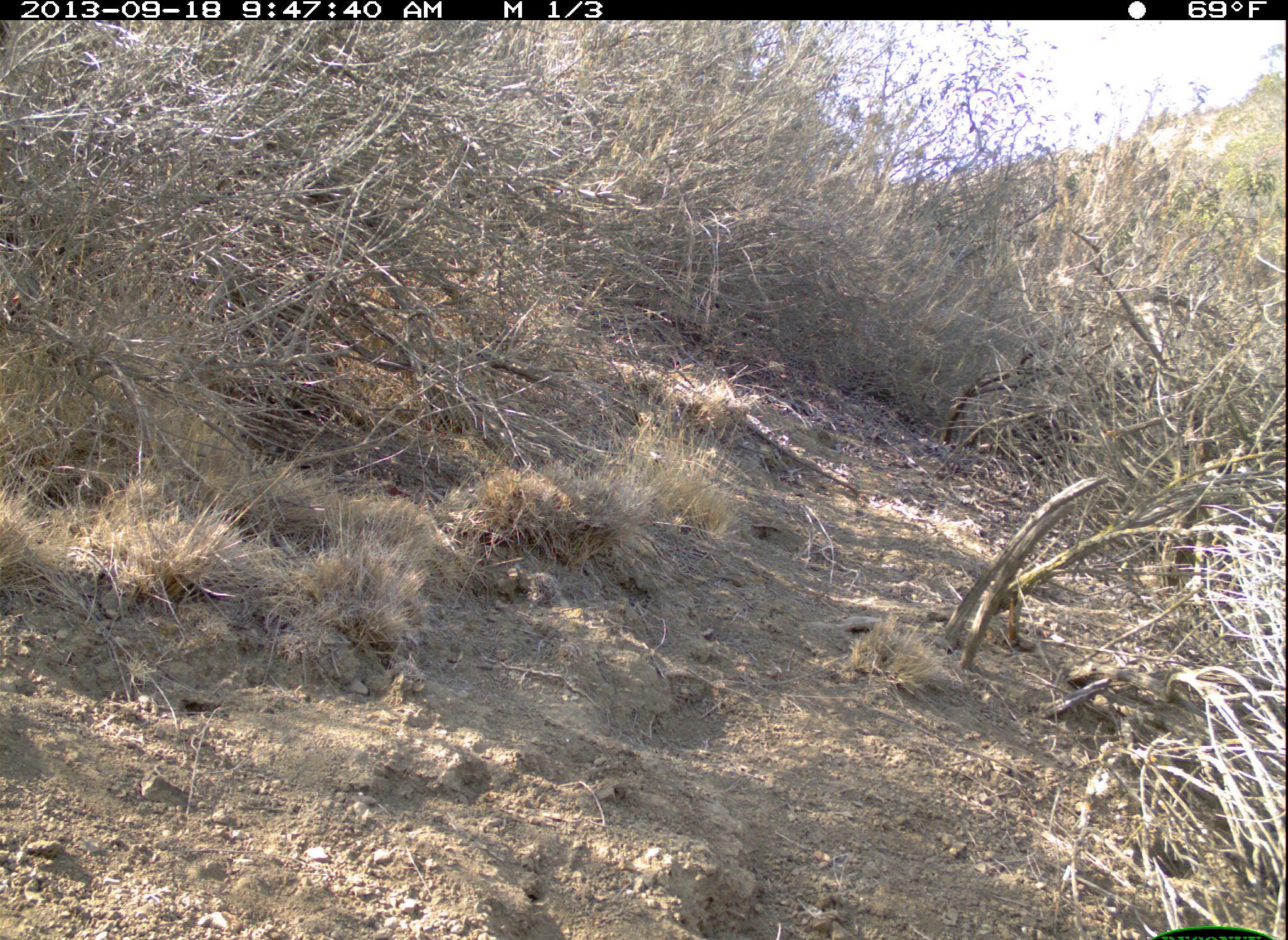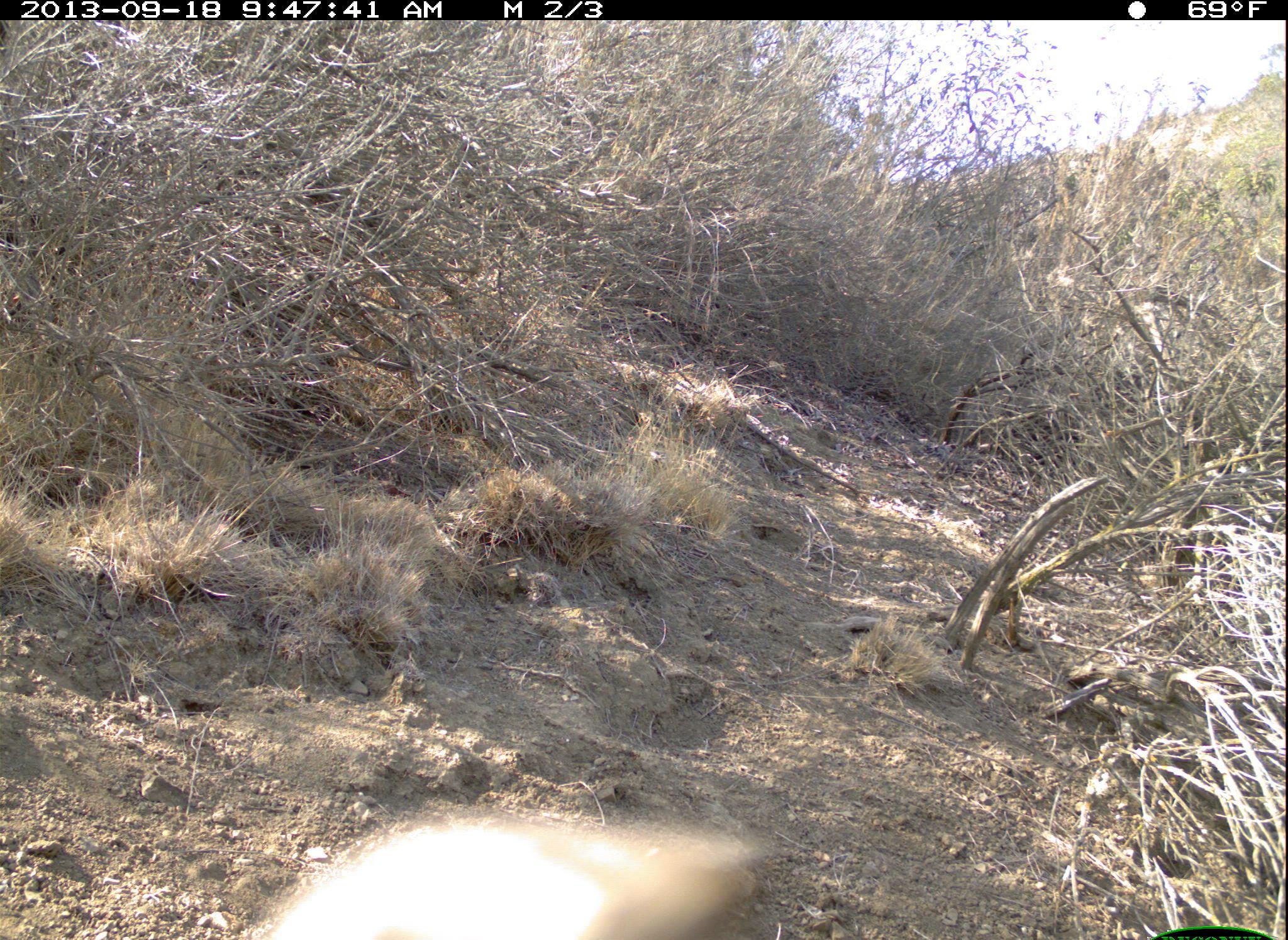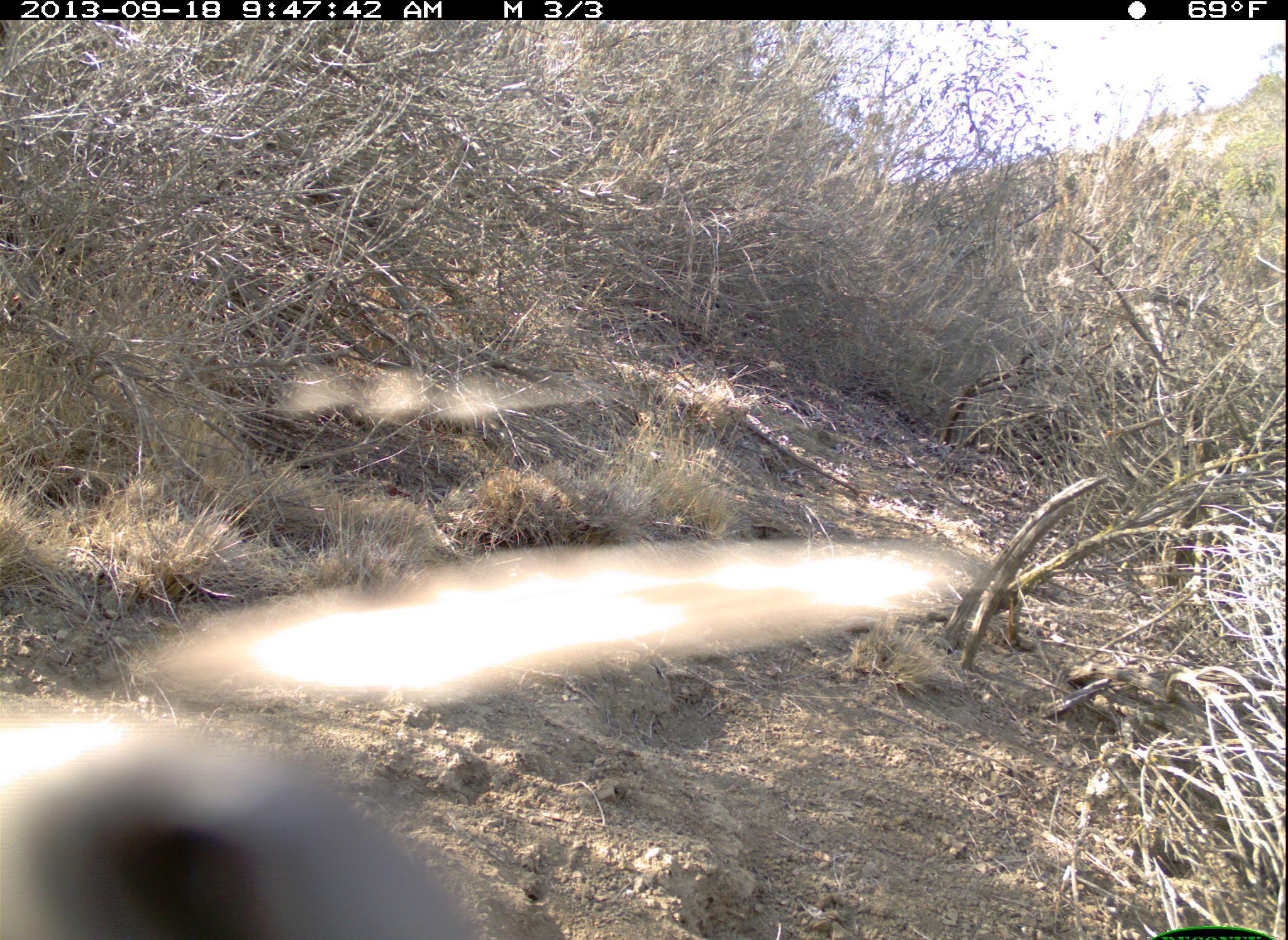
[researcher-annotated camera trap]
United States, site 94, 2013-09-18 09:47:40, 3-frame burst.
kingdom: Animalia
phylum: Chordata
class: Aves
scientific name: Aves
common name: bird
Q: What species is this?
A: Bird (Aves).